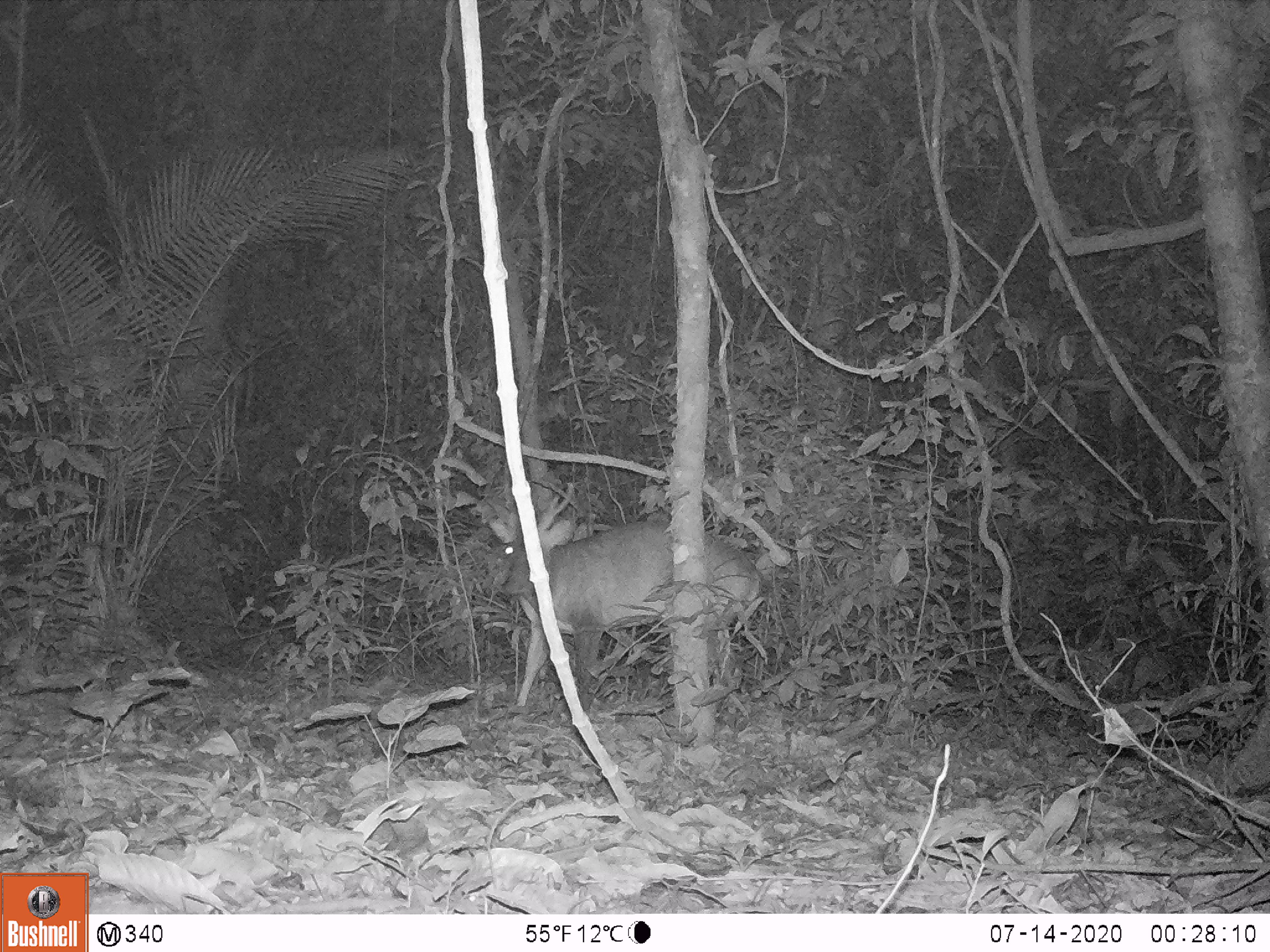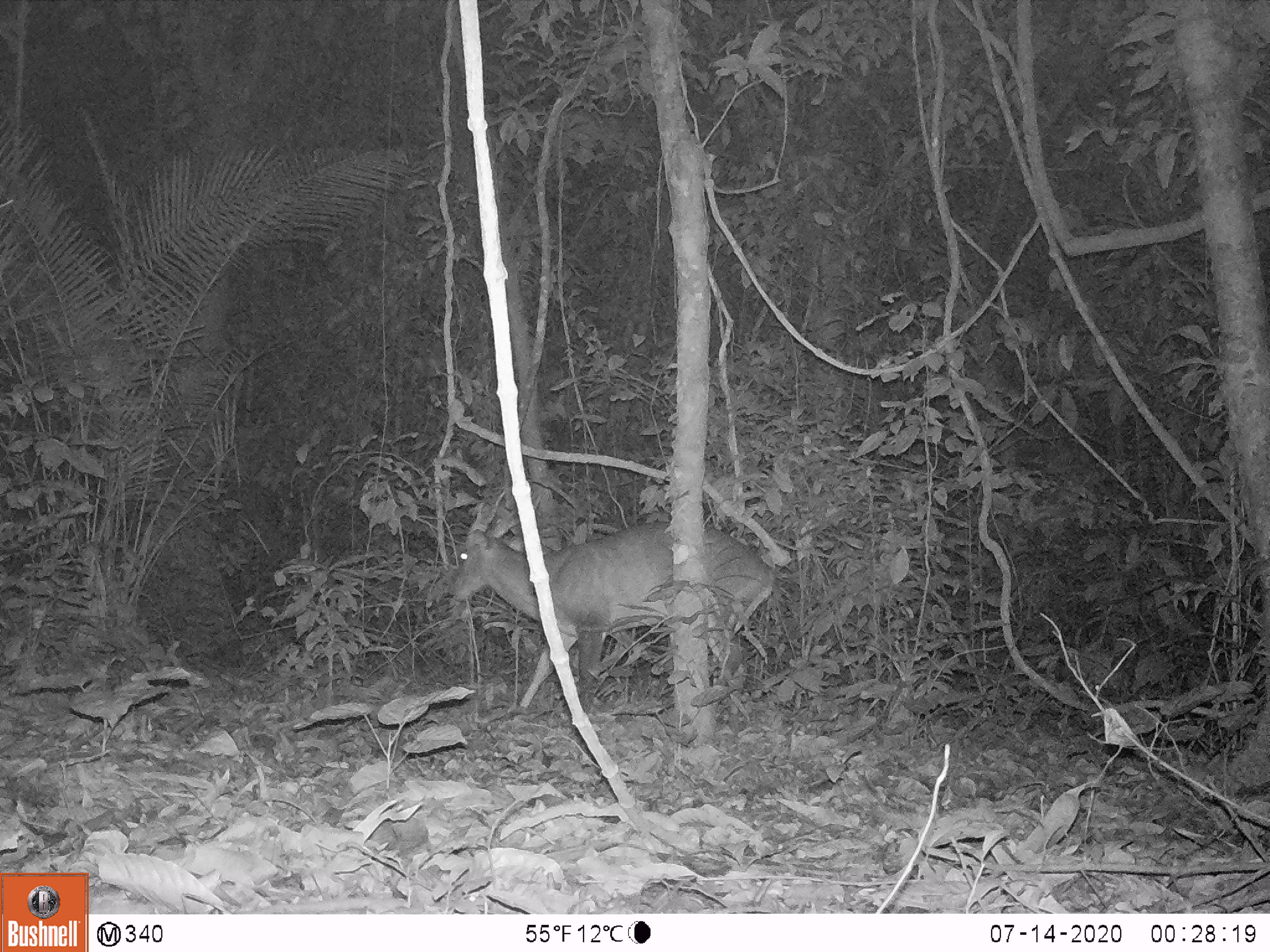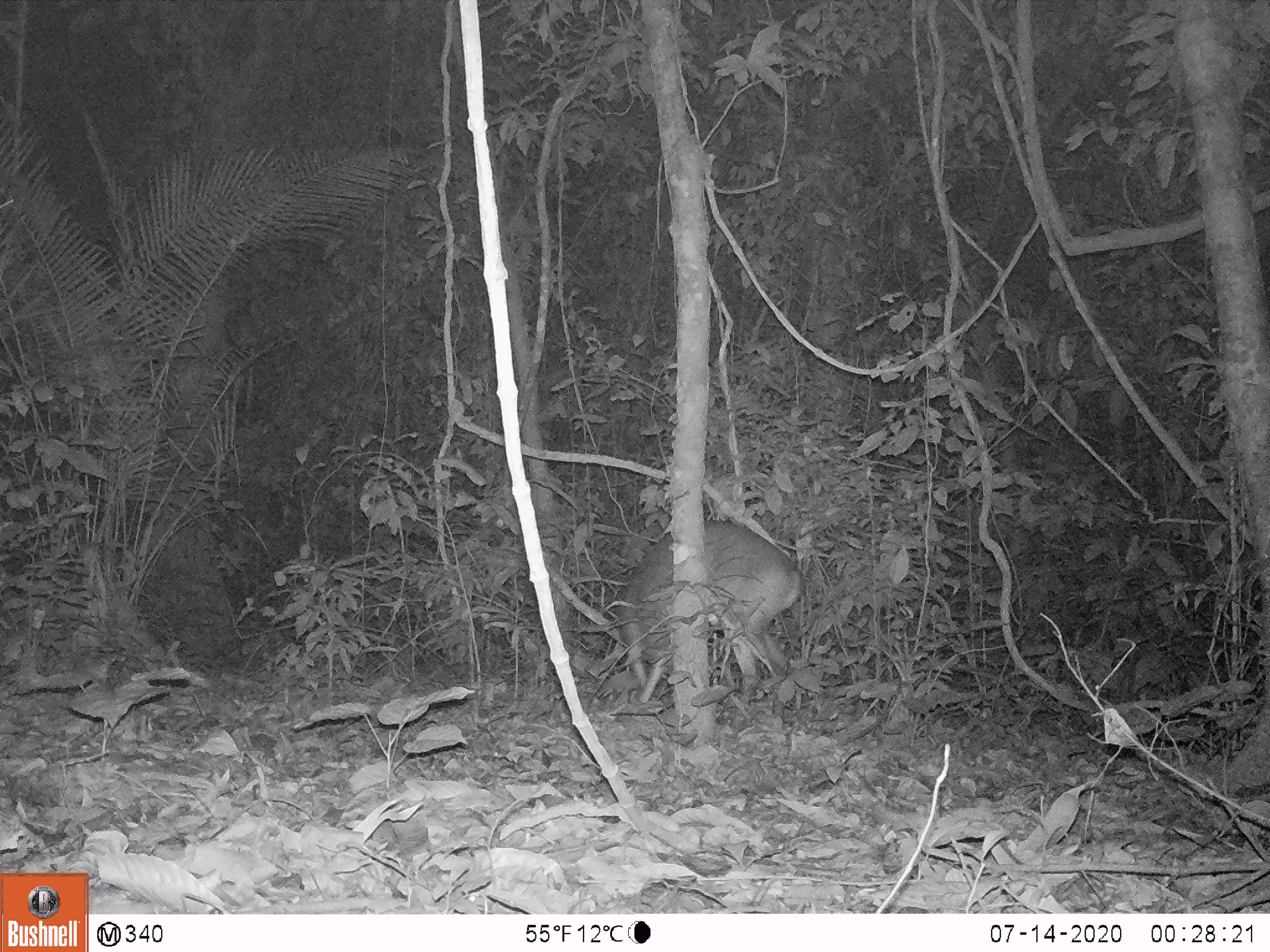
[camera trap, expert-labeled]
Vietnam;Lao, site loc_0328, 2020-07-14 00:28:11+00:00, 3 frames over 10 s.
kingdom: Animalia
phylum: Chordata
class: Mammalia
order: Artiodactyla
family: Cervidae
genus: Muntiacus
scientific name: Muntiacus vuquangensis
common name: large-antlered muntjac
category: large antlered muntjac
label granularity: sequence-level